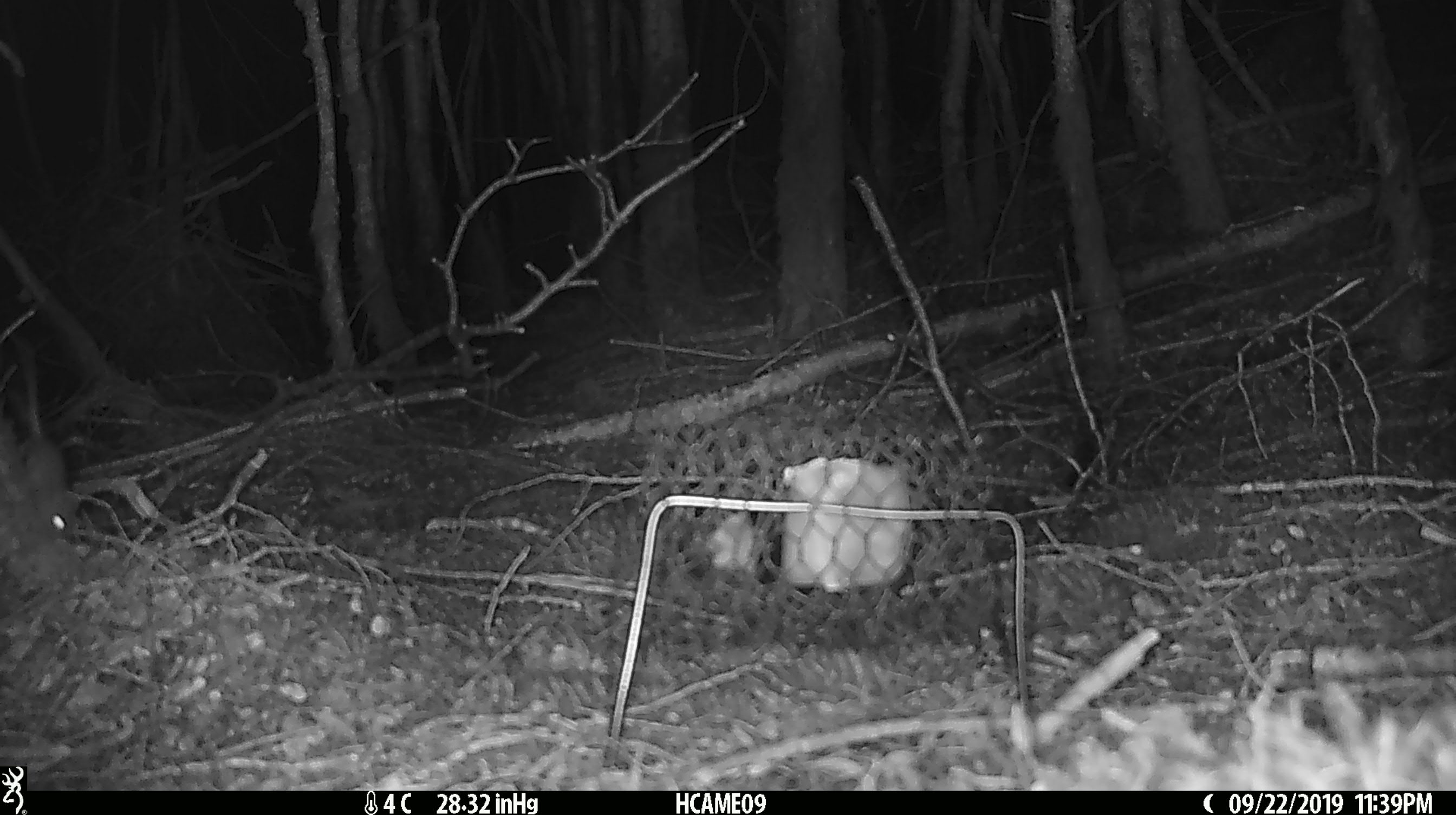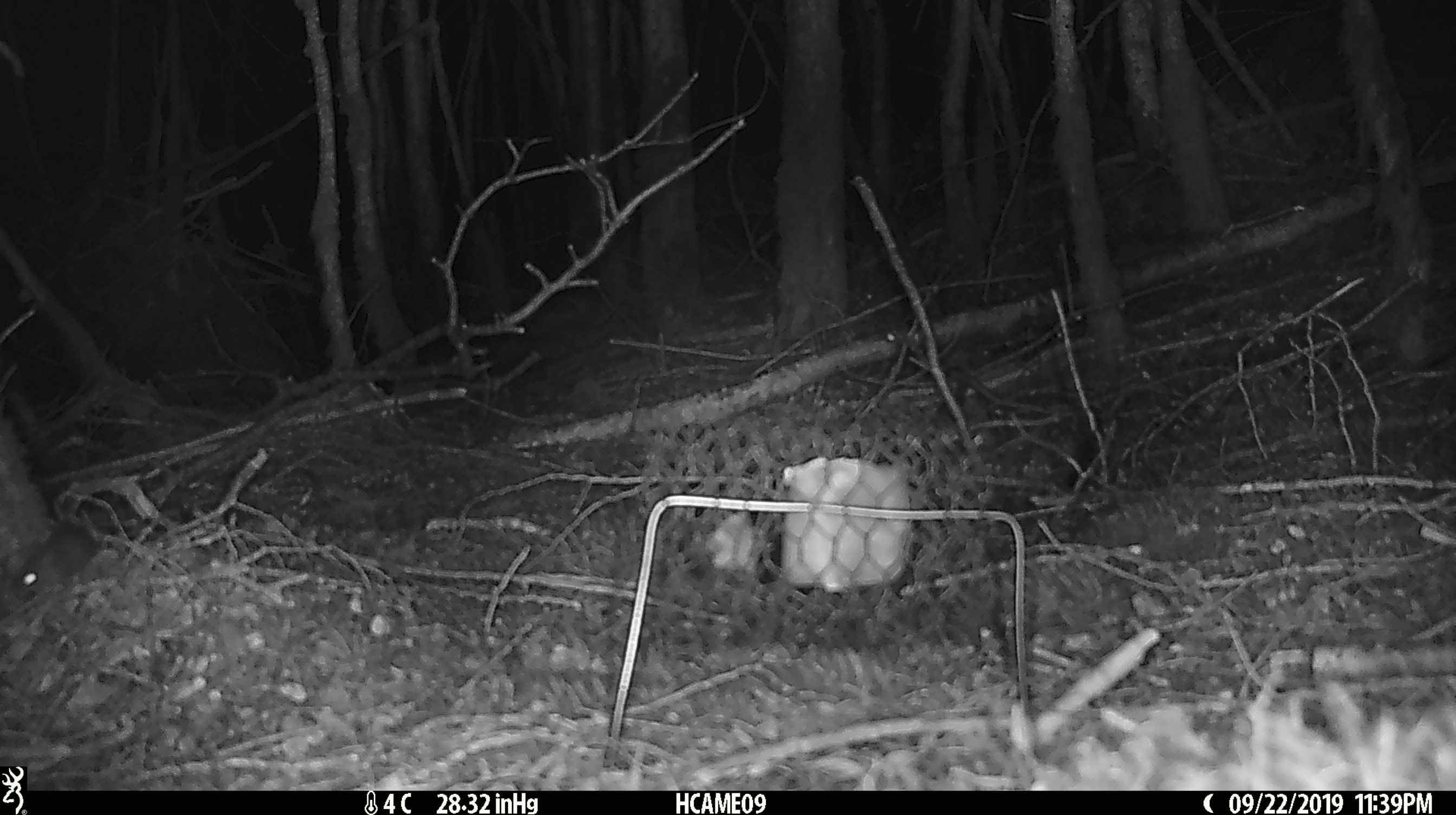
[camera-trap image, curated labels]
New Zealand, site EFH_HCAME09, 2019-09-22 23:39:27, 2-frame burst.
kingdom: Animalia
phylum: Chordata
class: Mammalia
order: Rodentia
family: Muridae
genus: Mus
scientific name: Mus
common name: mouse